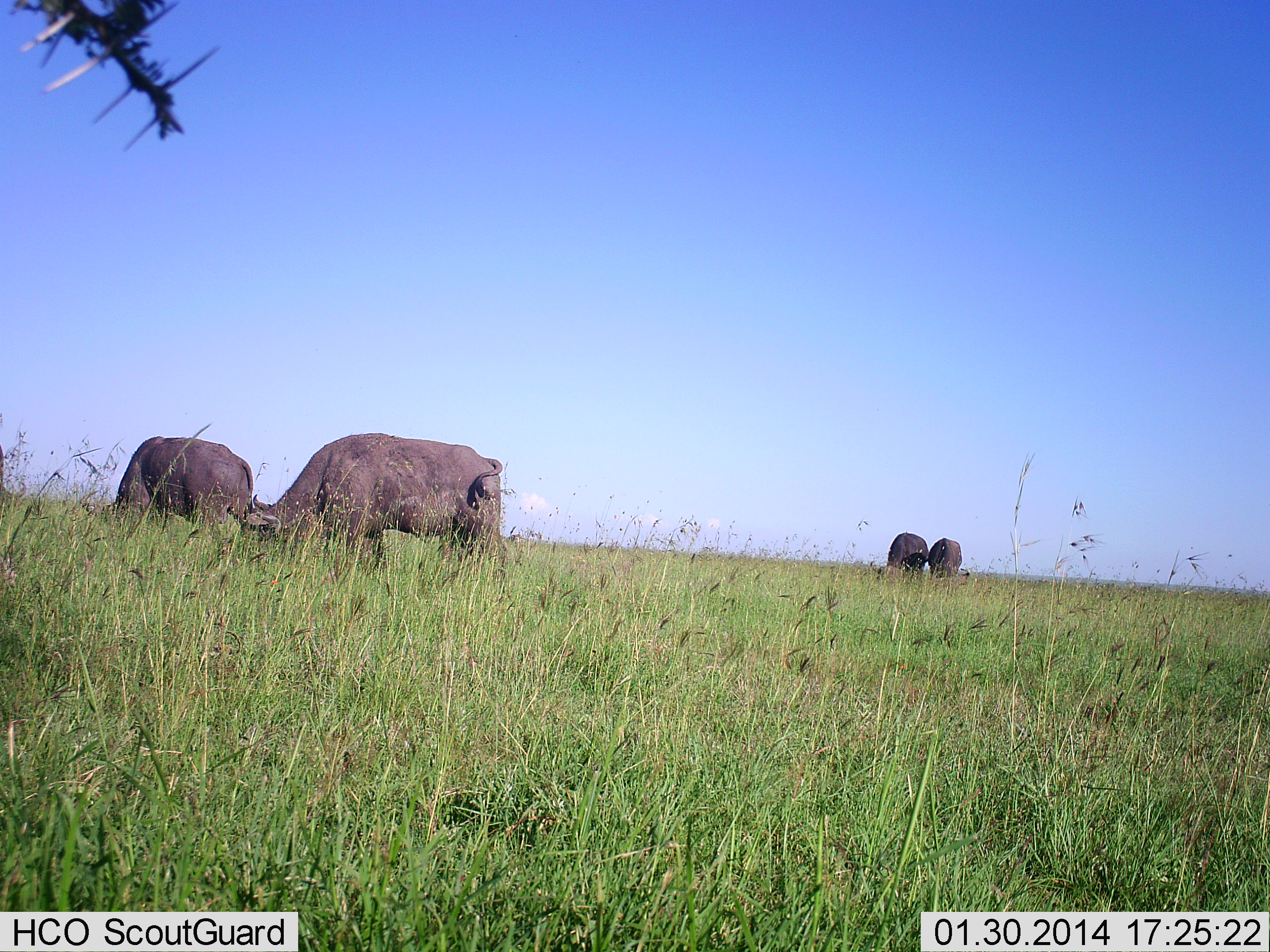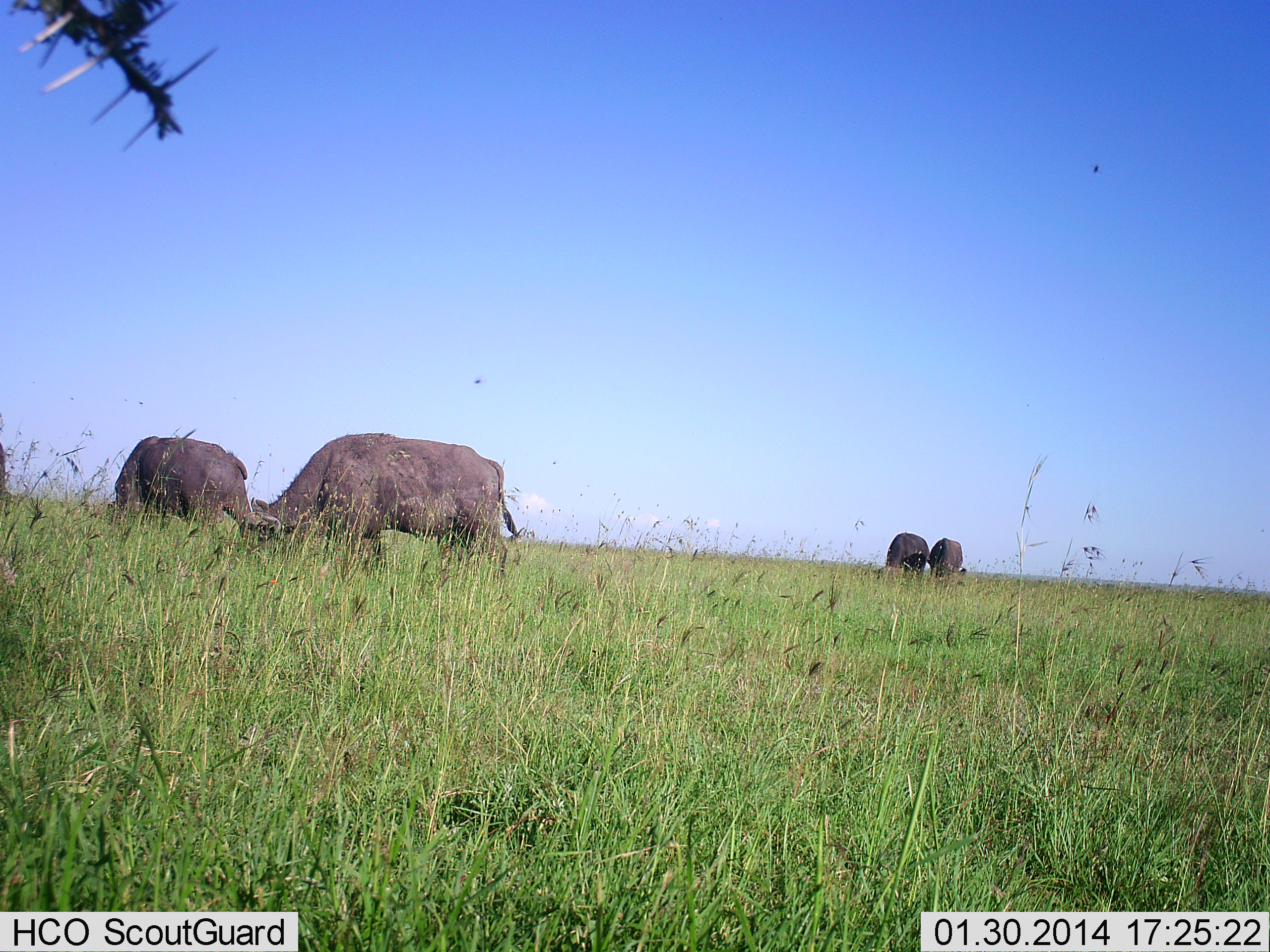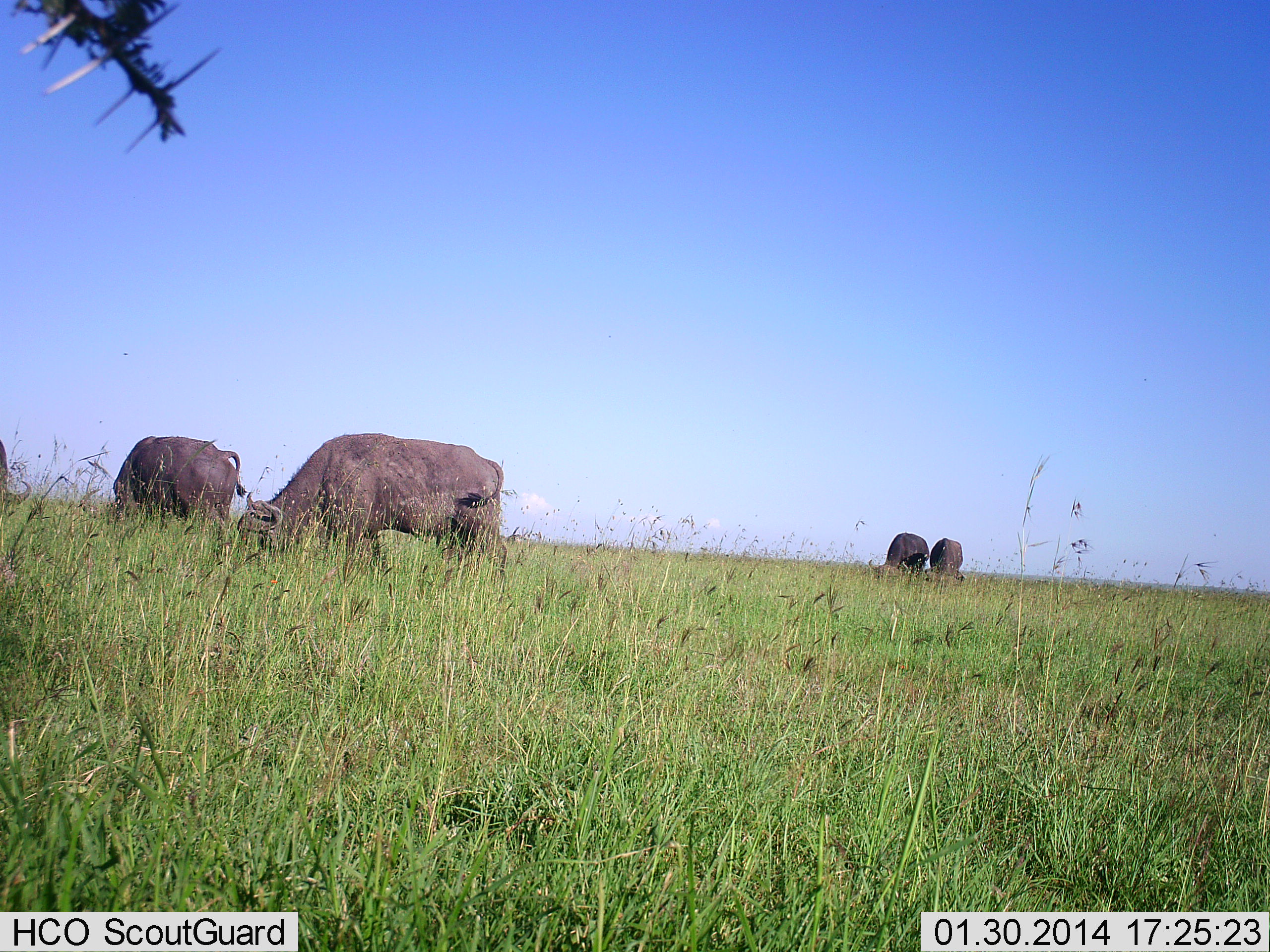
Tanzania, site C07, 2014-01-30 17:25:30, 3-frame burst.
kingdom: Animalia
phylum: Chordata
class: Mammalia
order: Artiodactyla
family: Bovidae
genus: Syncerus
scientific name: Syncerus caffer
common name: cape buffalo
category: buffalo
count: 4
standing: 17%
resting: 0%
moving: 8%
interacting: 8%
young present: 0%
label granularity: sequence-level